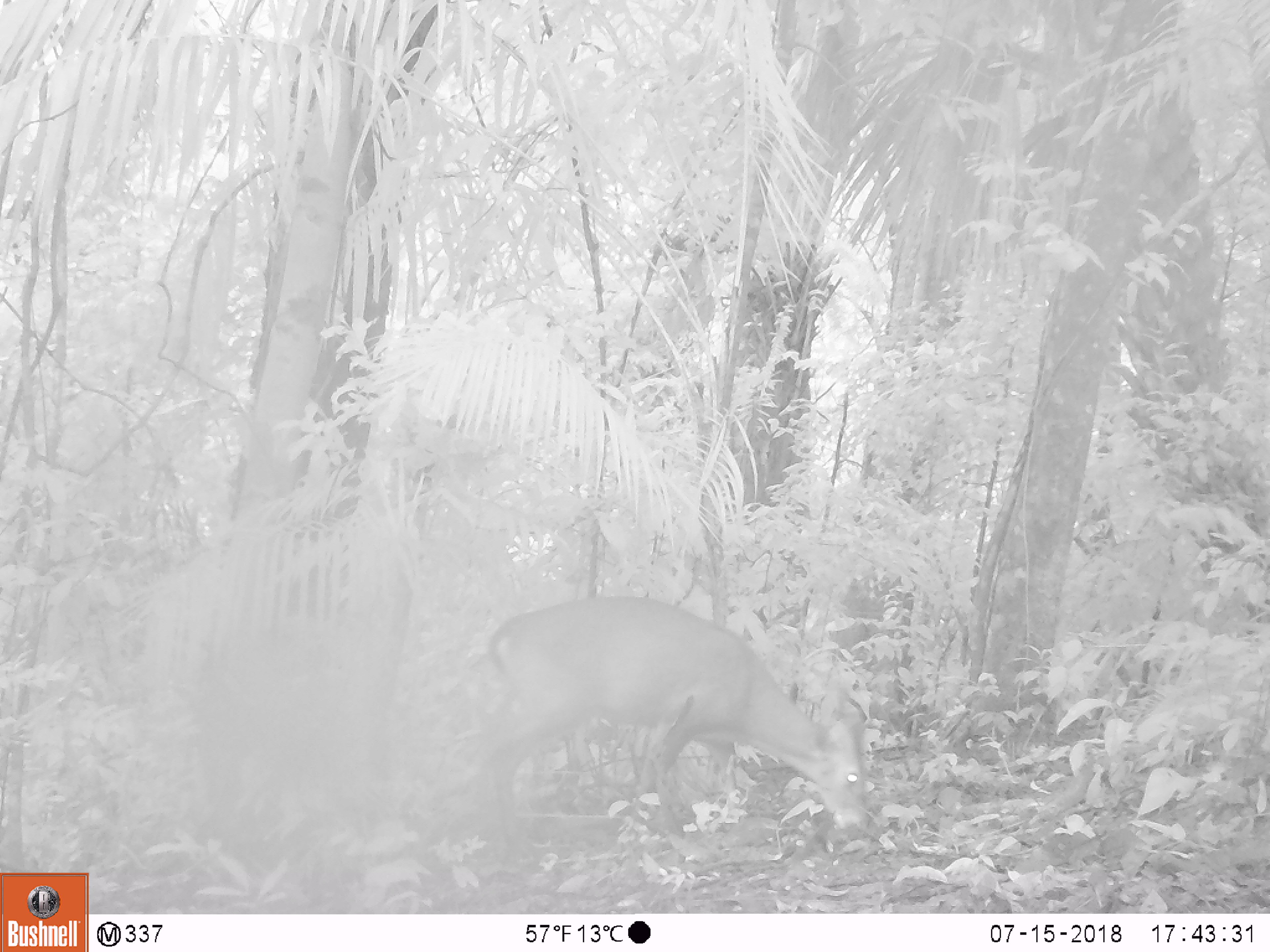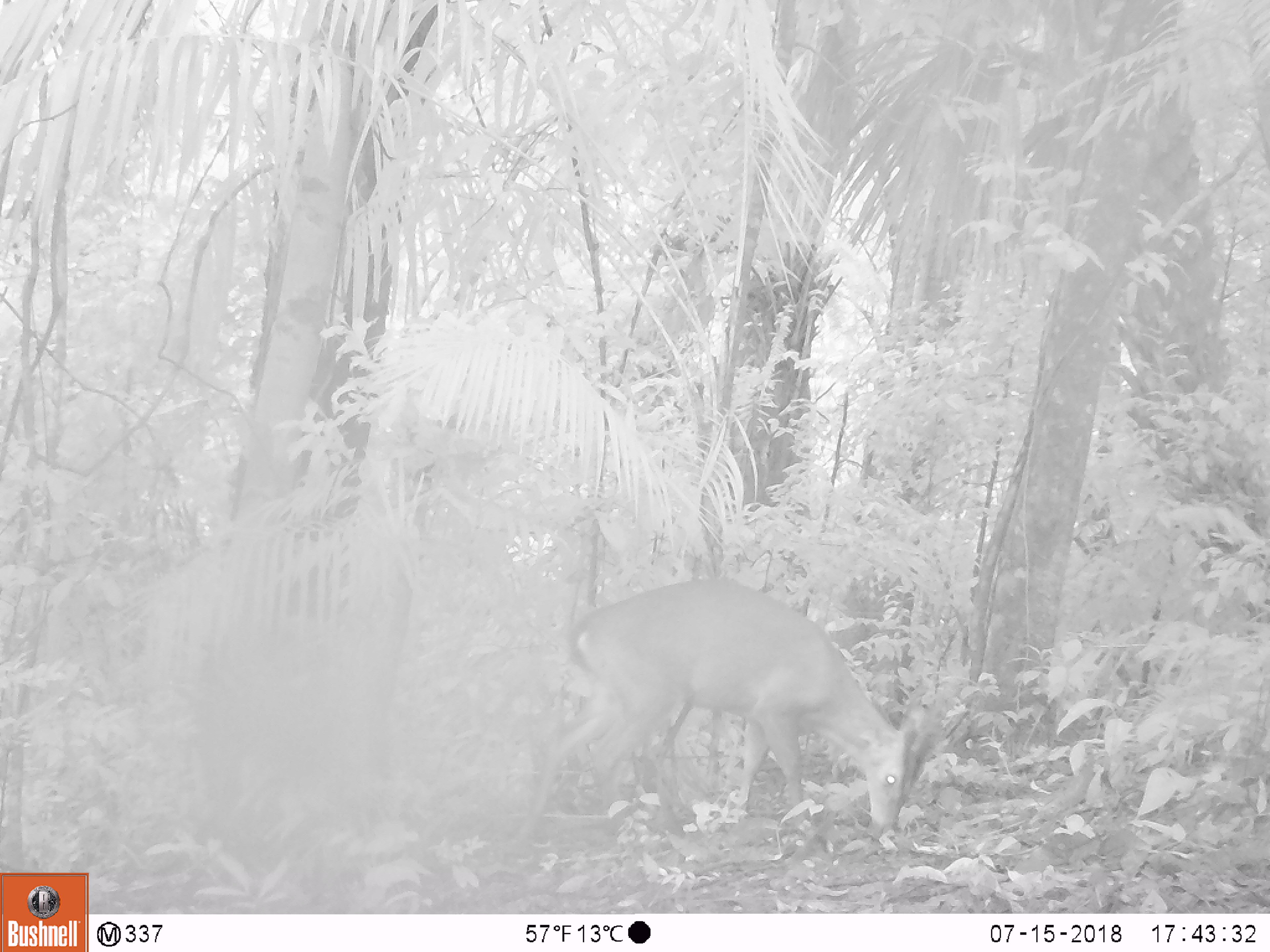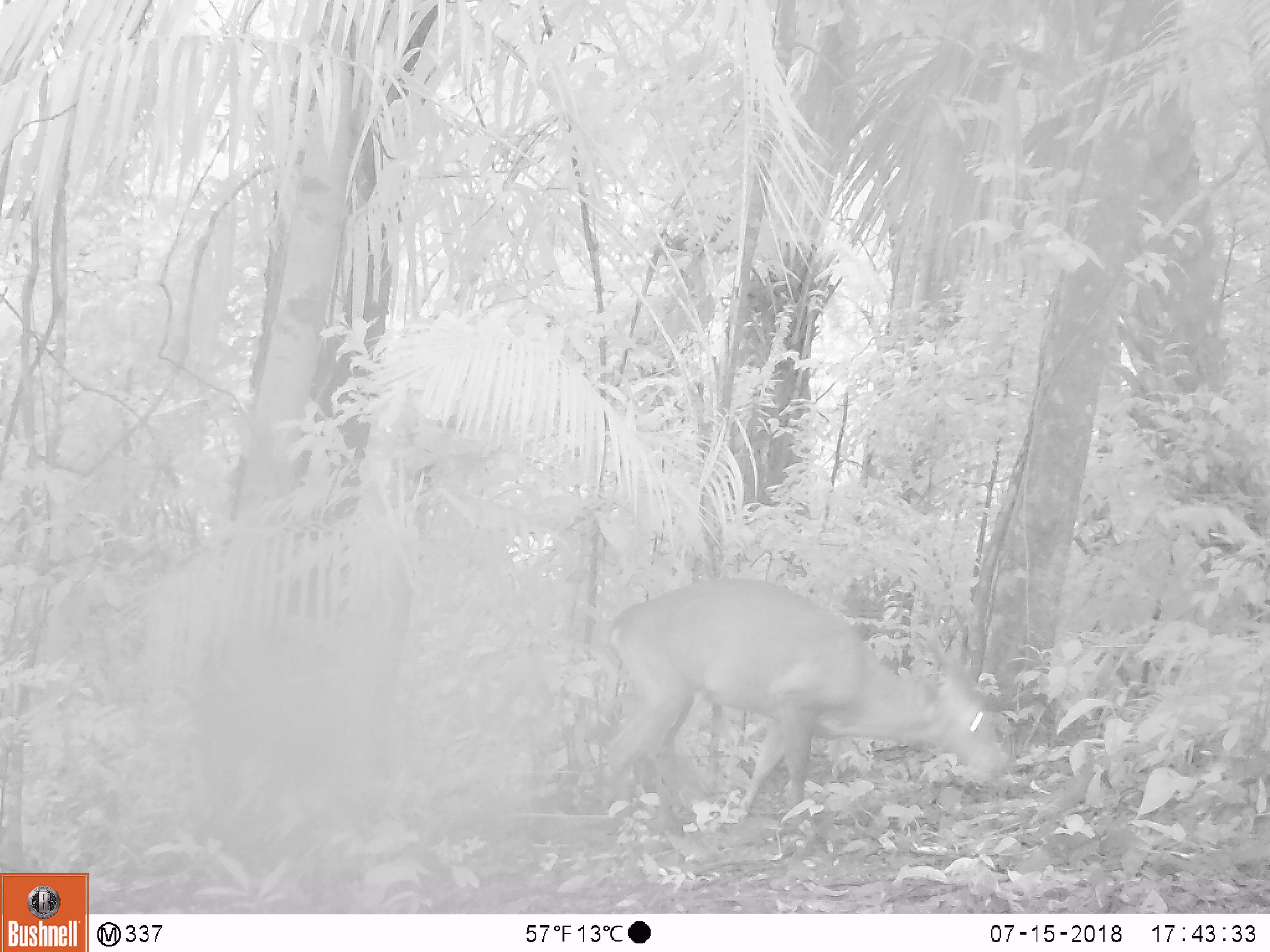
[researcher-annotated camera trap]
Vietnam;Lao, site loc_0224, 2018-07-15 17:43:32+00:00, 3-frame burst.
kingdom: Animalia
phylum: Chordata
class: Mammalia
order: Artiodactyla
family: Cervidae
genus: Muntiacus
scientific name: Muntiacus vuquangensis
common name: large-antlered muntjac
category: large antlered muntjac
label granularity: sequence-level